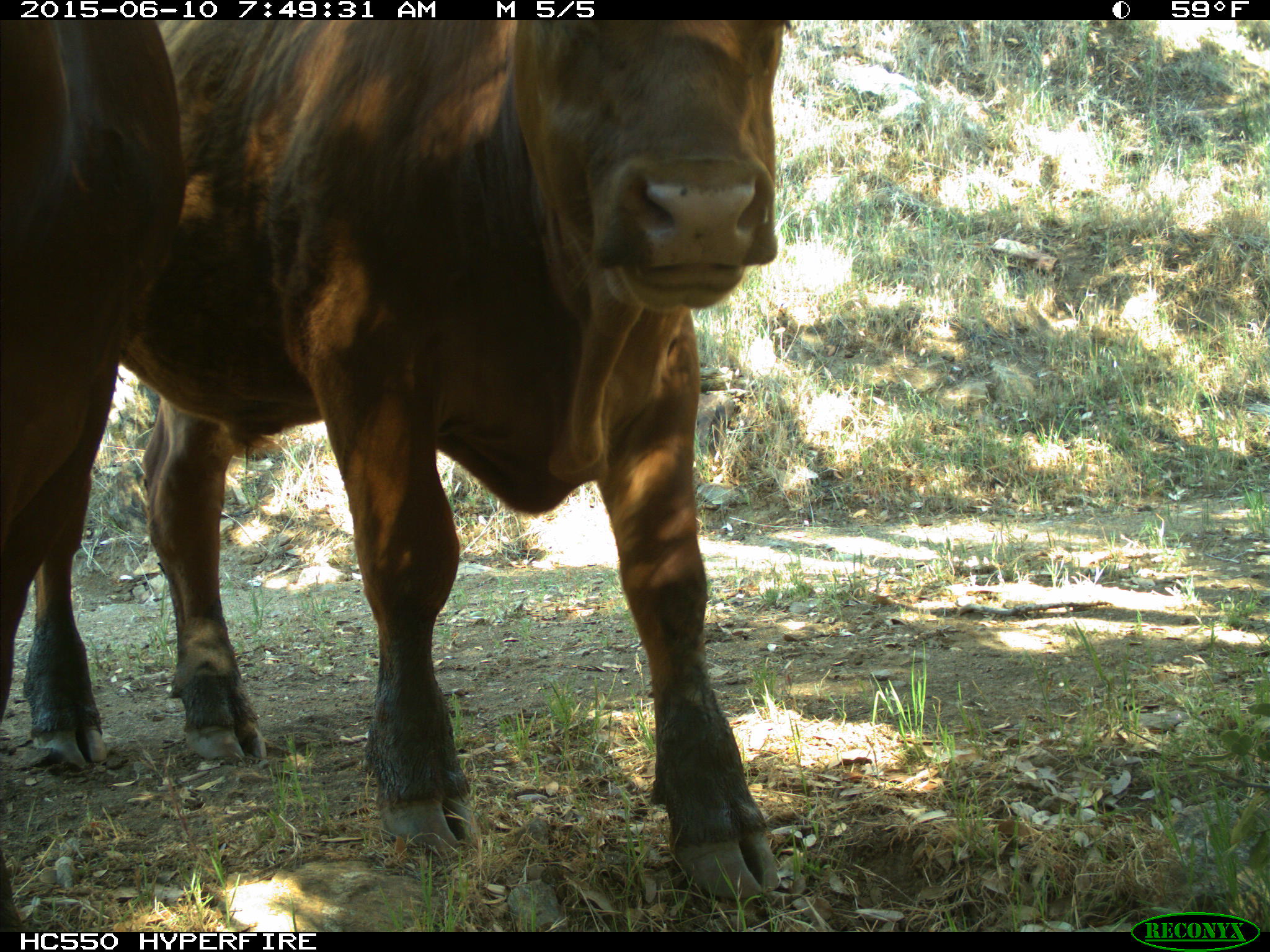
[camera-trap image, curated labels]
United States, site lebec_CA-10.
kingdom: Animalia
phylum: Chordata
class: Mammalia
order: Artiodactyla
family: Bovidae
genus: Bos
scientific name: Bos taurus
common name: domestic cow